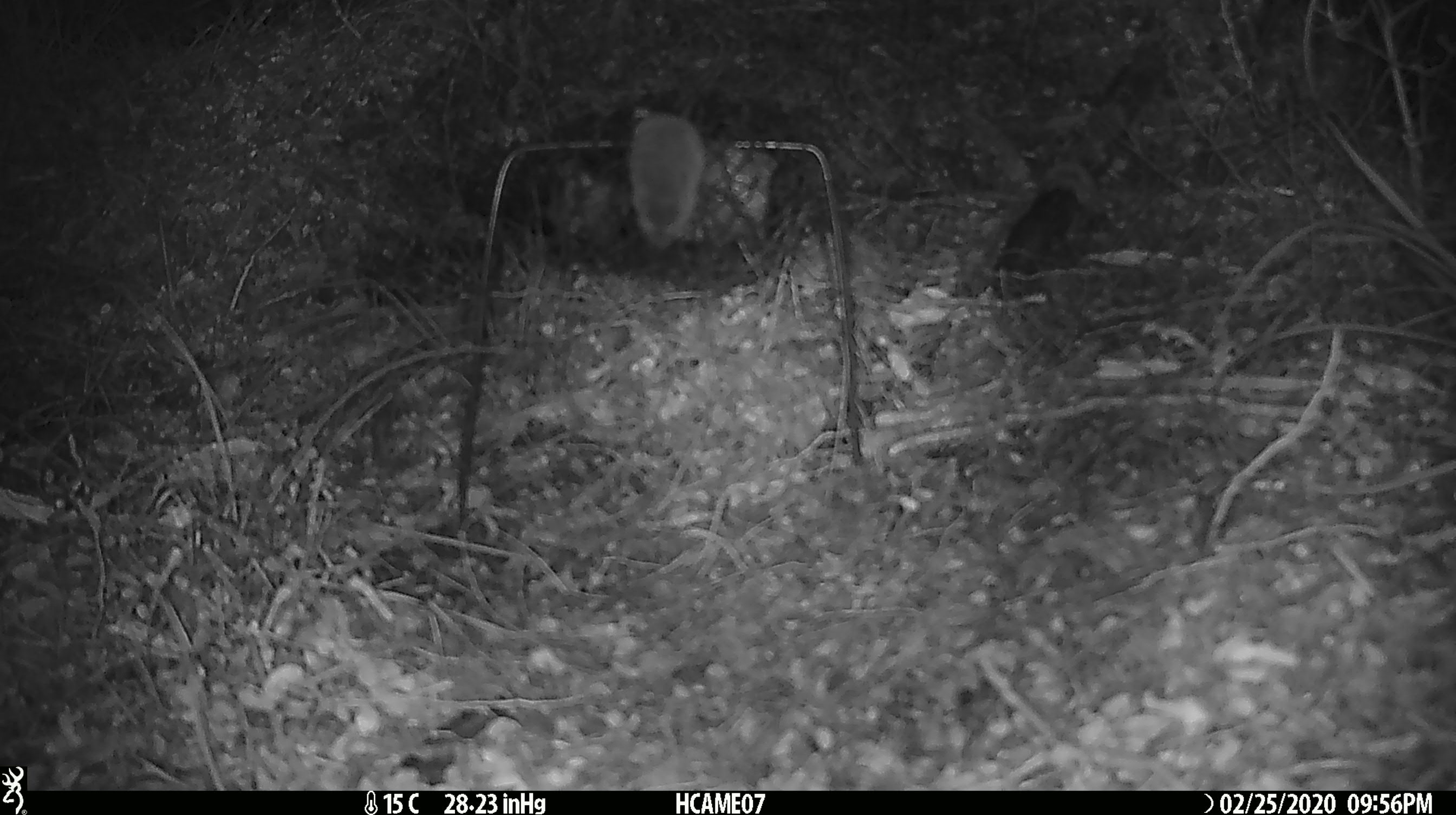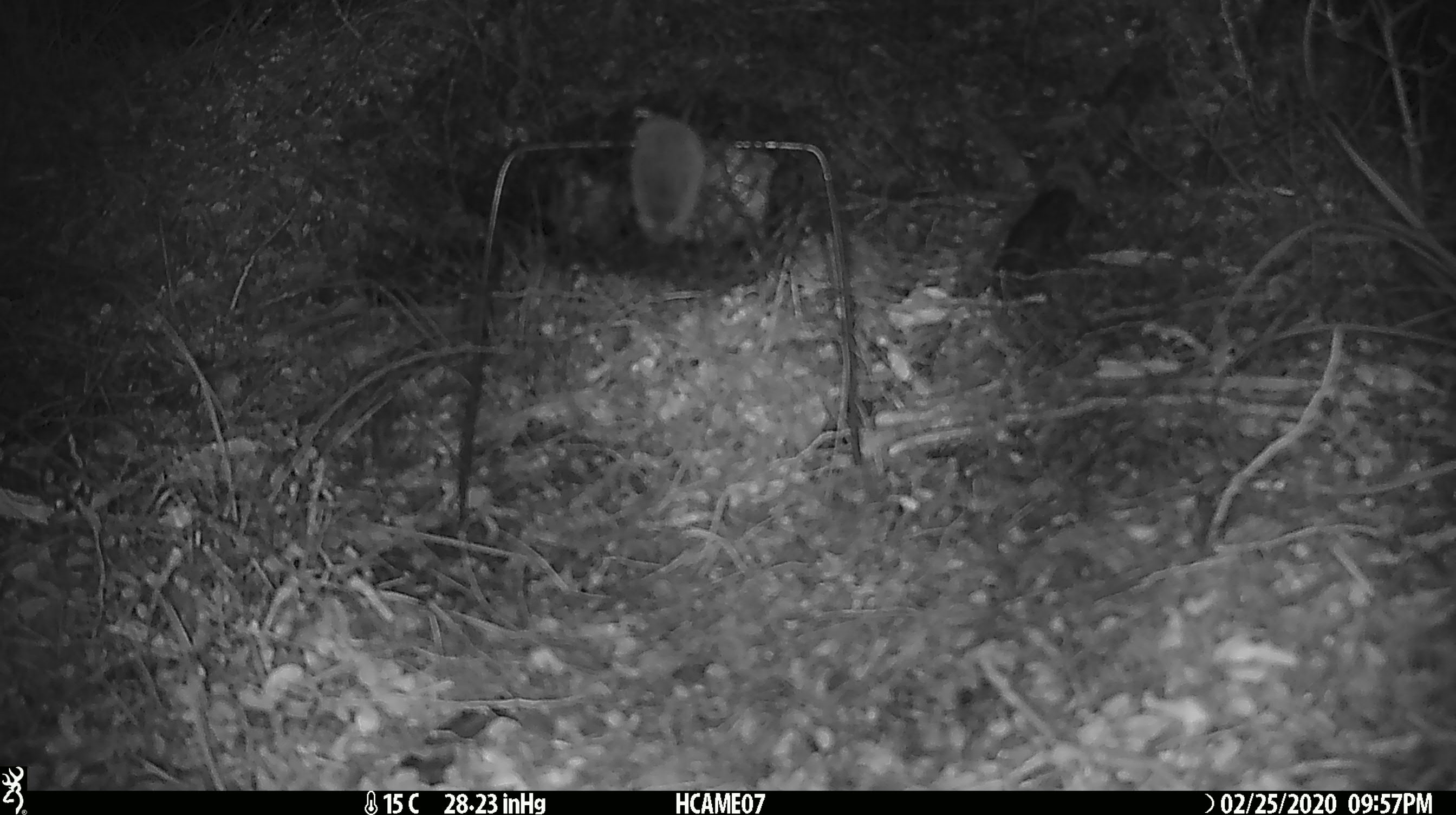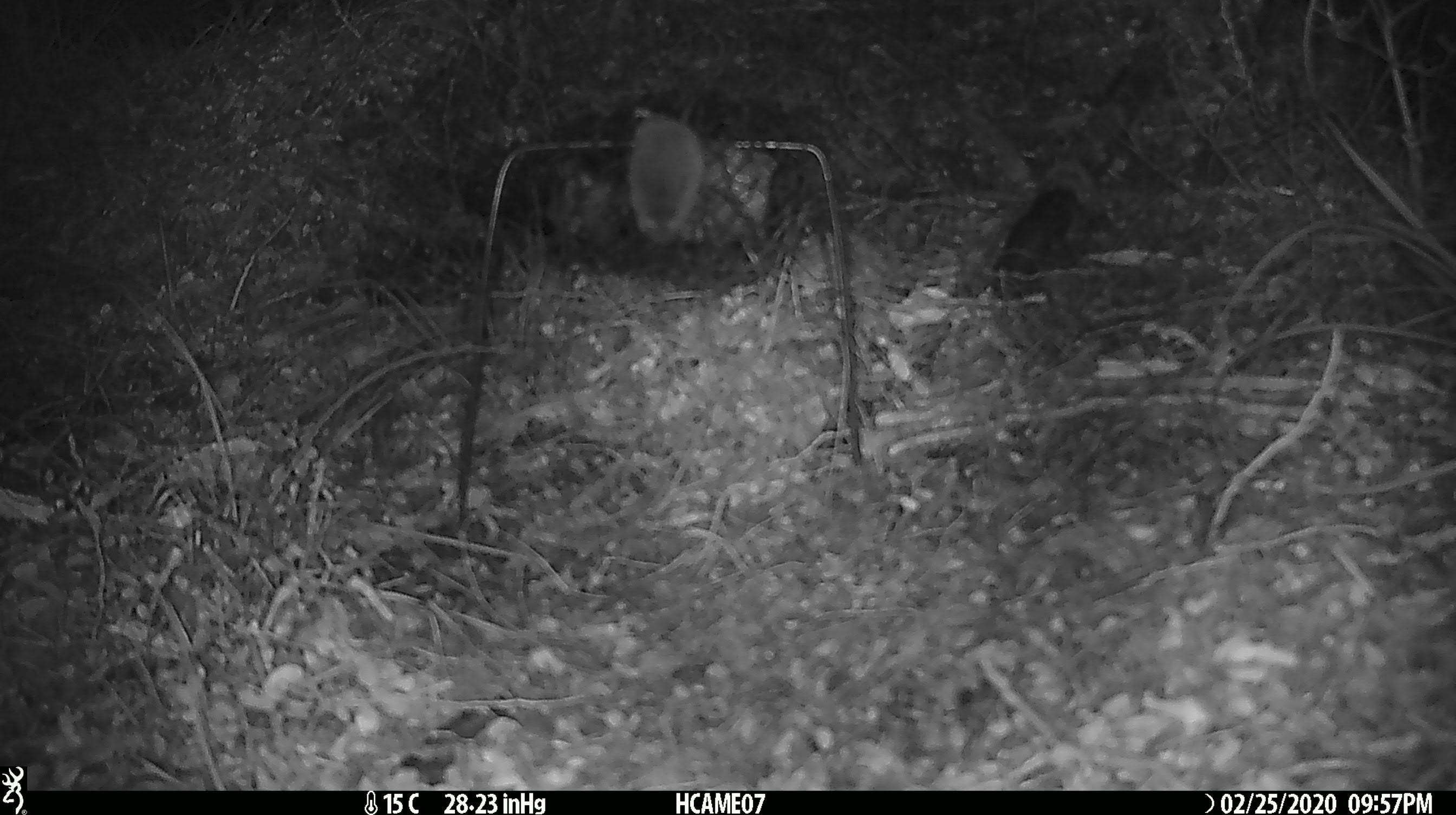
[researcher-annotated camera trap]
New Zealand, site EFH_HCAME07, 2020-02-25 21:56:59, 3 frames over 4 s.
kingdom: Animalia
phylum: Chordata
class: Mammalia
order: Rodentia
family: Muridae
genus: Mus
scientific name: Mus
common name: mouse